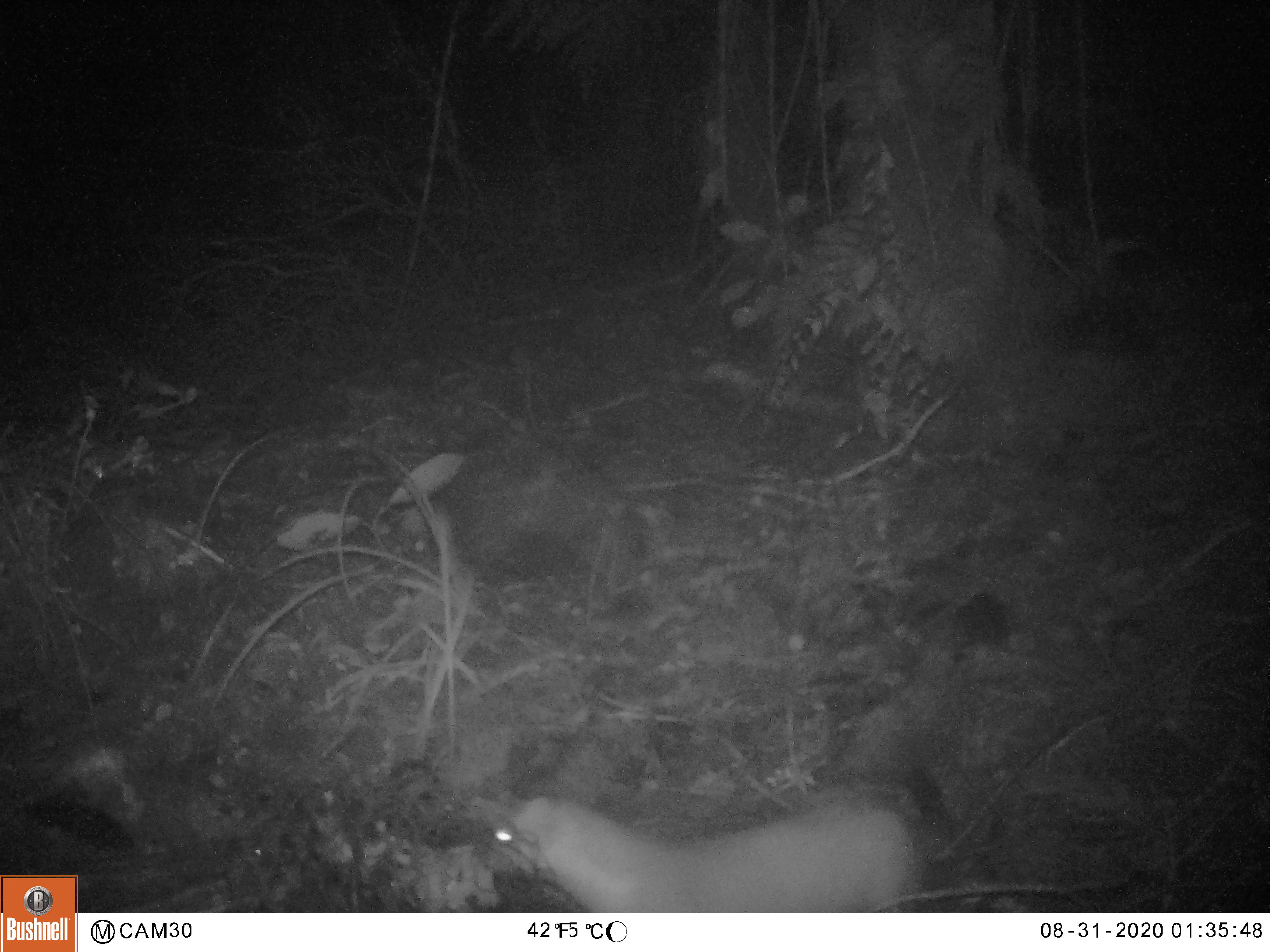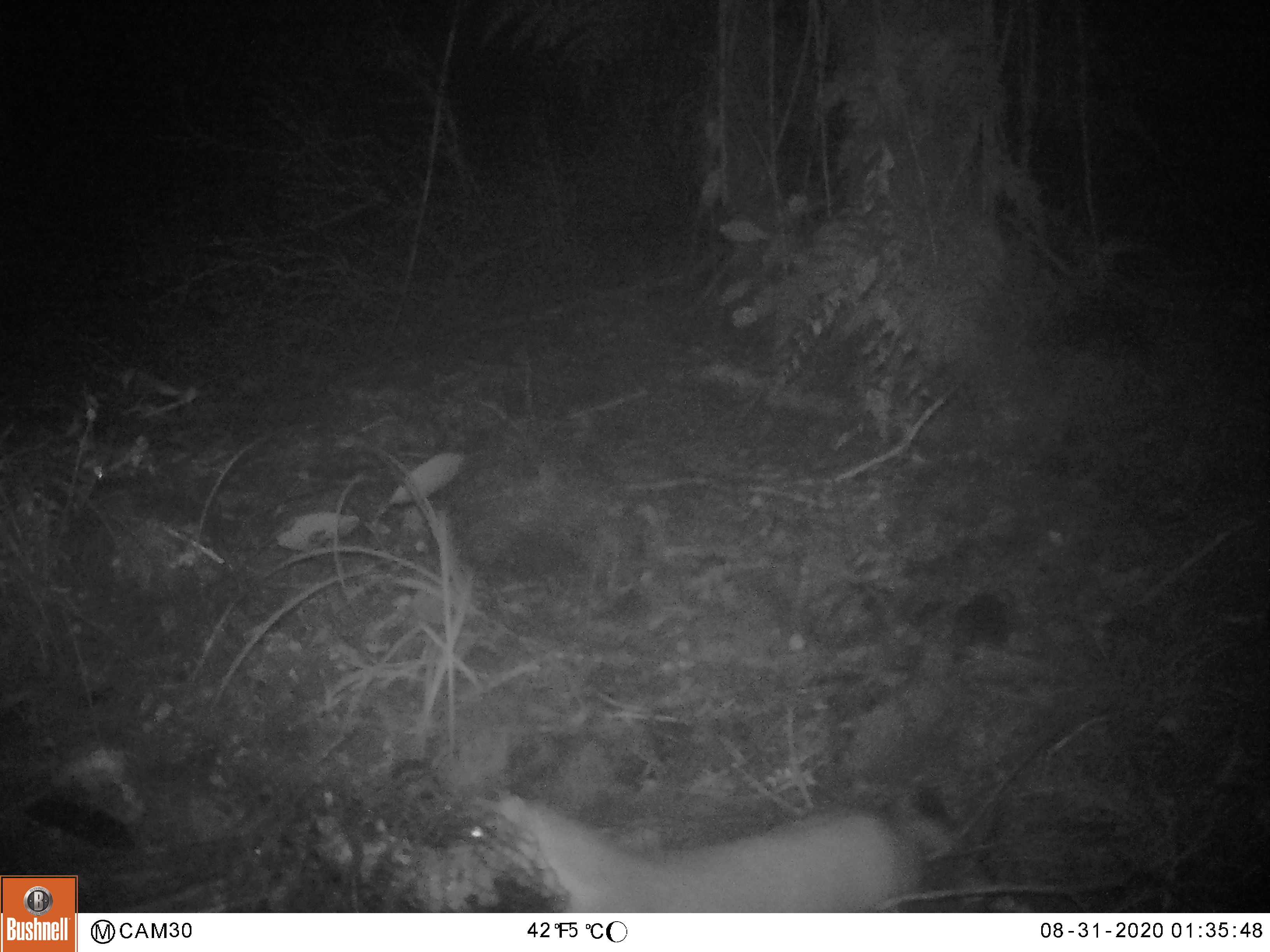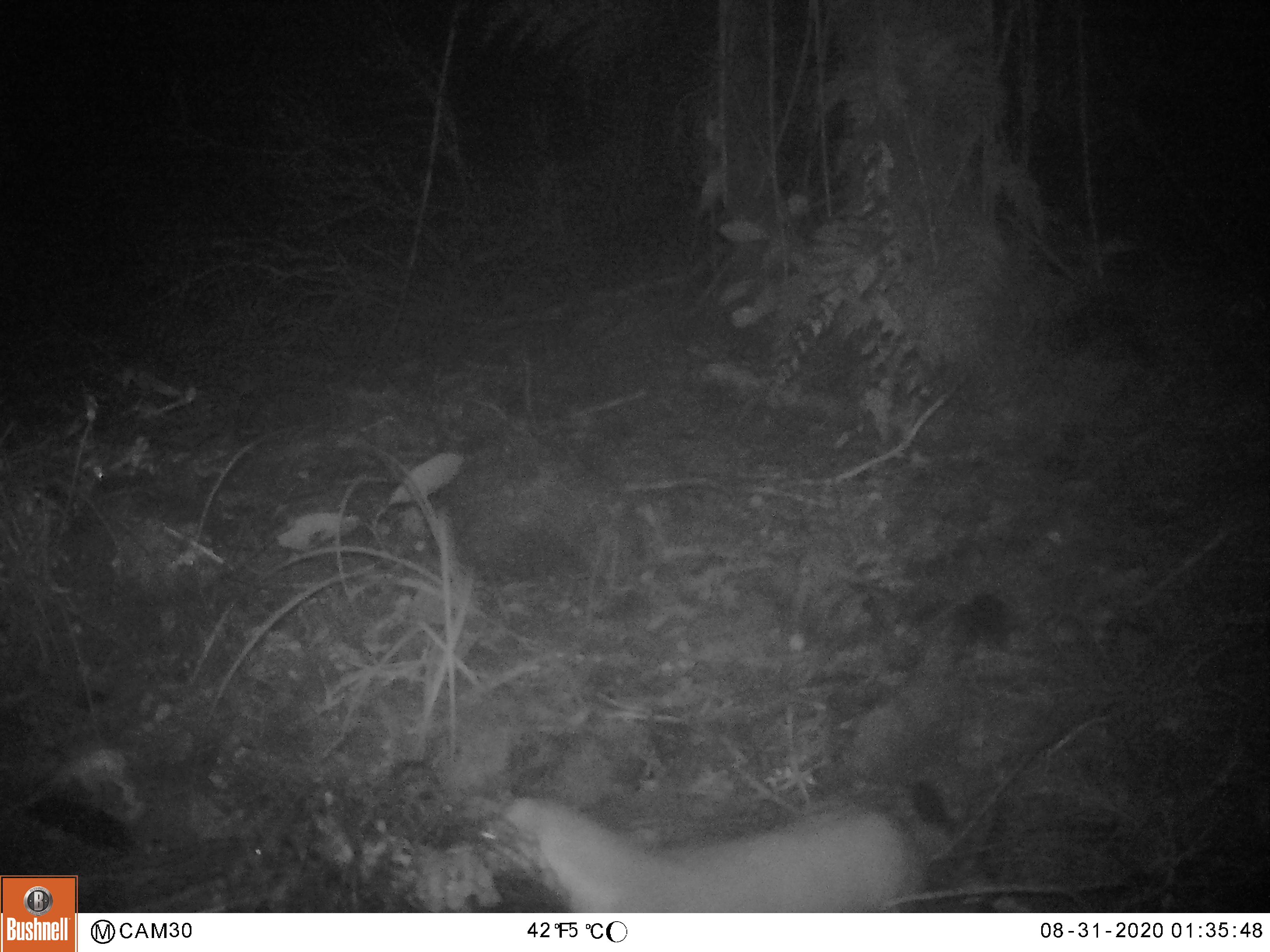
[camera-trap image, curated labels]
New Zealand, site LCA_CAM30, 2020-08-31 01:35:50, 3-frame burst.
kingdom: Animalia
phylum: Chordata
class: Mammalia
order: Carnivora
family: Mustelidae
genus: Mustela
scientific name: Mustela erminea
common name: stoat